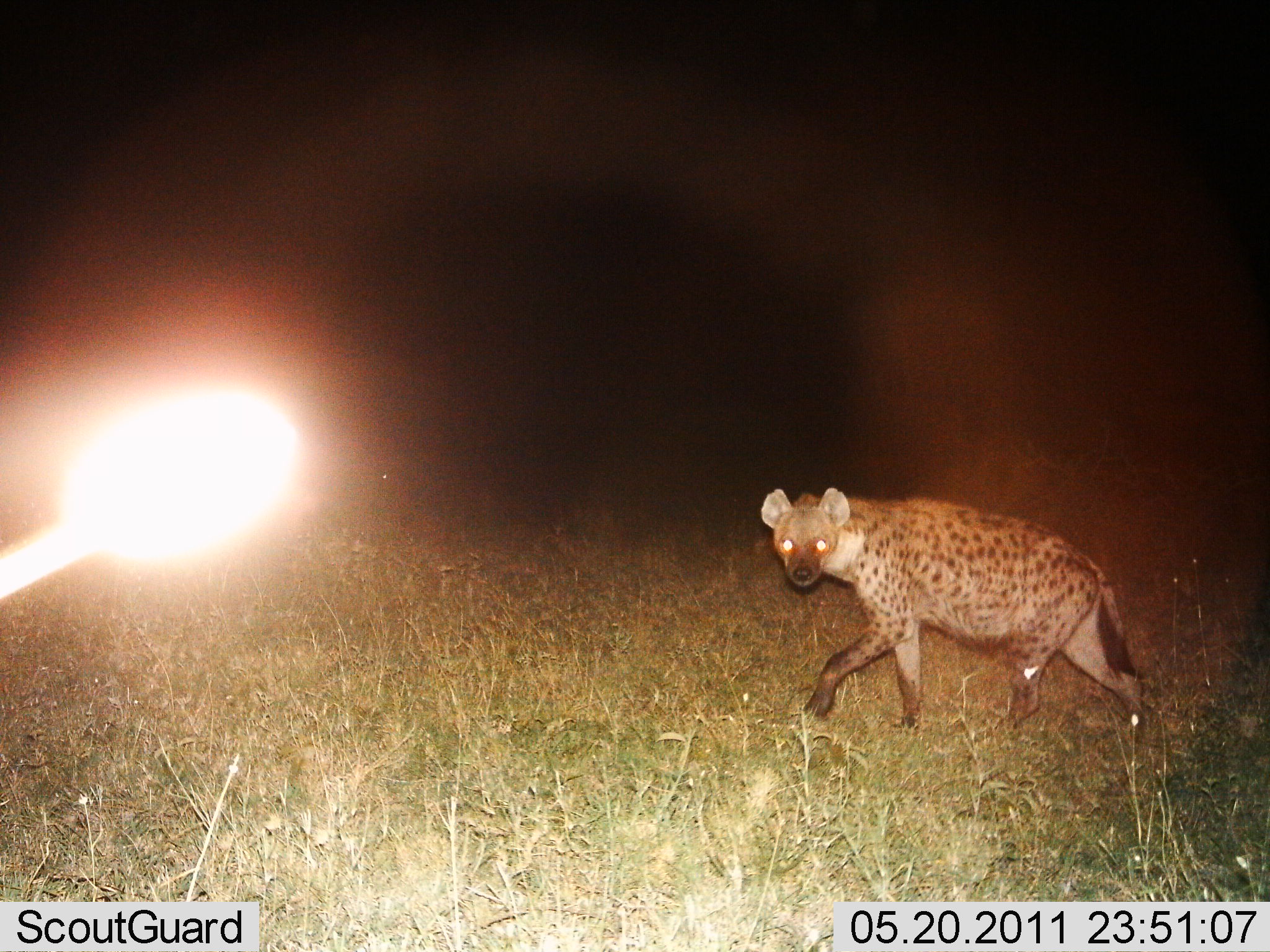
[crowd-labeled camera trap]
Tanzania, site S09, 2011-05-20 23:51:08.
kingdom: Animalia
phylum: Chordata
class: Mammalia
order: Carnivora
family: Hyaenidae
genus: Crocuta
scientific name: Crocuta crocuta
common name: spotted hyena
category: hyenaspotted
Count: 1.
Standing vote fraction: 10%.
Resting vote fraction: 0%.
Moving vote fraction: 90%.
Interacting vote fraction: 0%.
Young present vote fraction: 0%.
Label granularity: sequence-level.